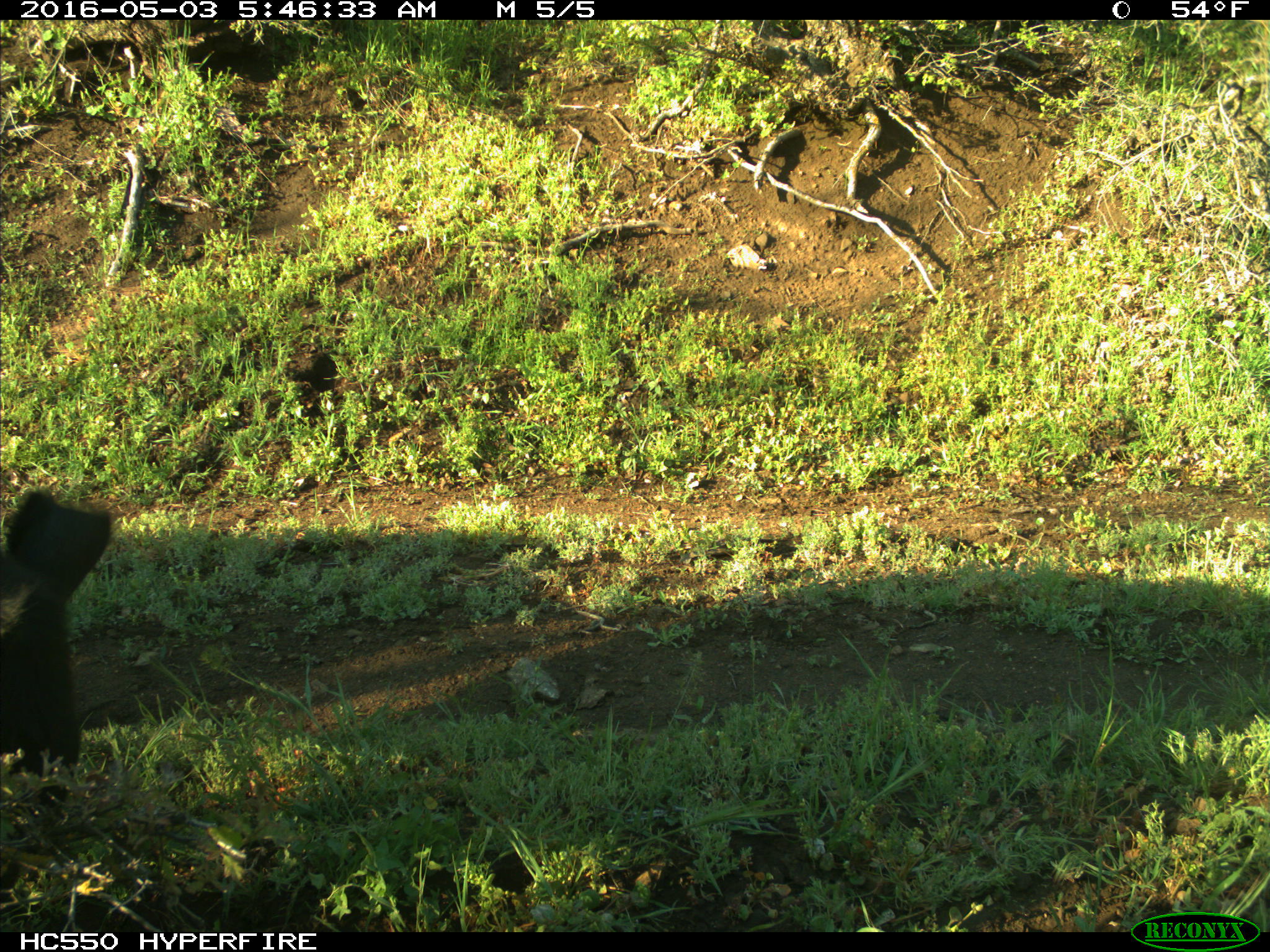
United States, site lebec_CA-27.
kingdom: Animalia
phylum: Chordata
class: Mammalia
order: Artiodactyla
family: Bovidae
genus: Bos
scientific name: Bos taurus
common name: domestic cow